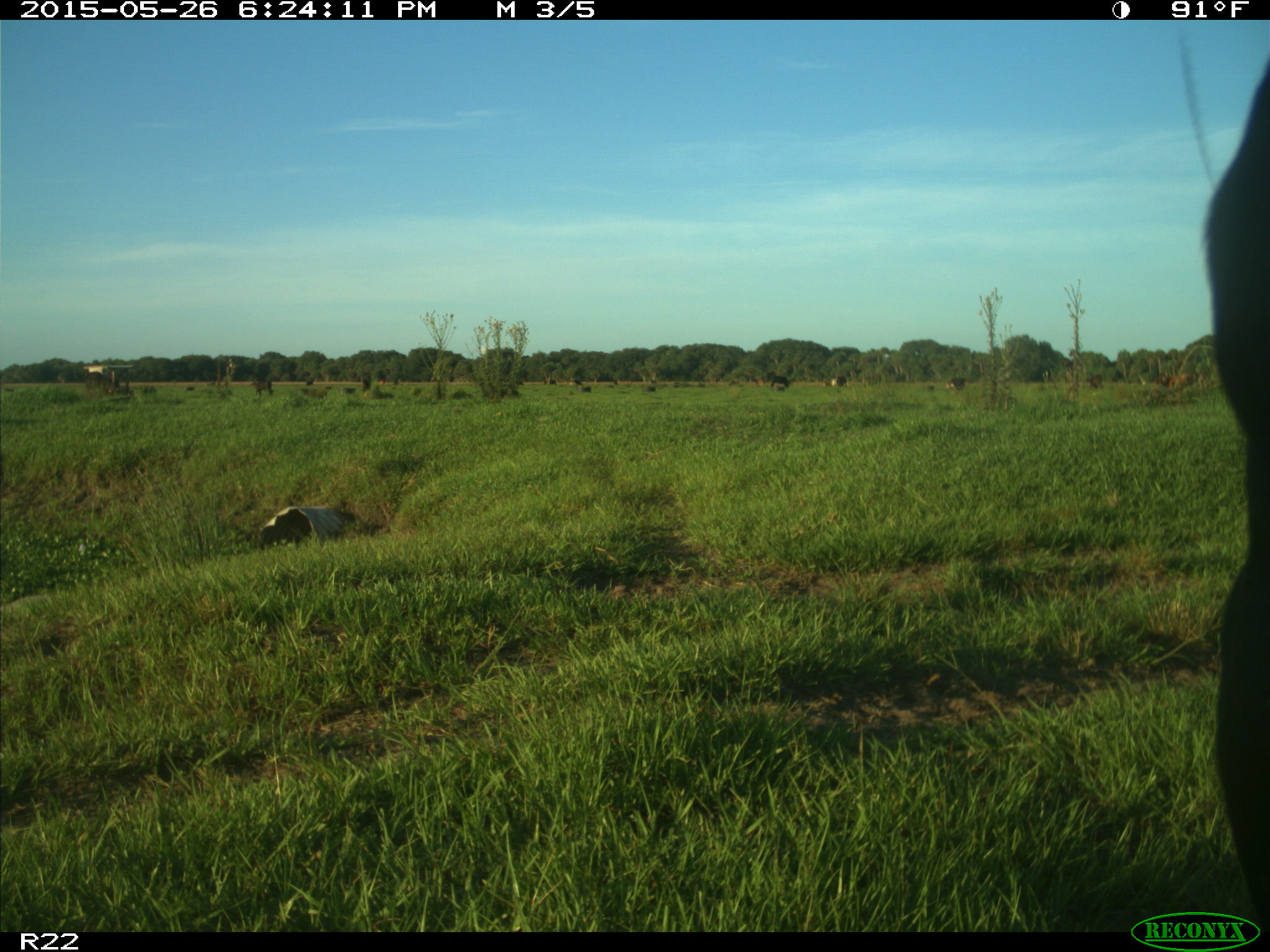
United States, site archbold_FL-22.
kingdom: Animalia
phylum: Chordata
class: Mammalia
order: Artiodactyla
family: Bovidae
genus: Bos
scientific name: Bos taurus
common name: domestic cow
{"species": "Bos taurus (domestic cow)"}